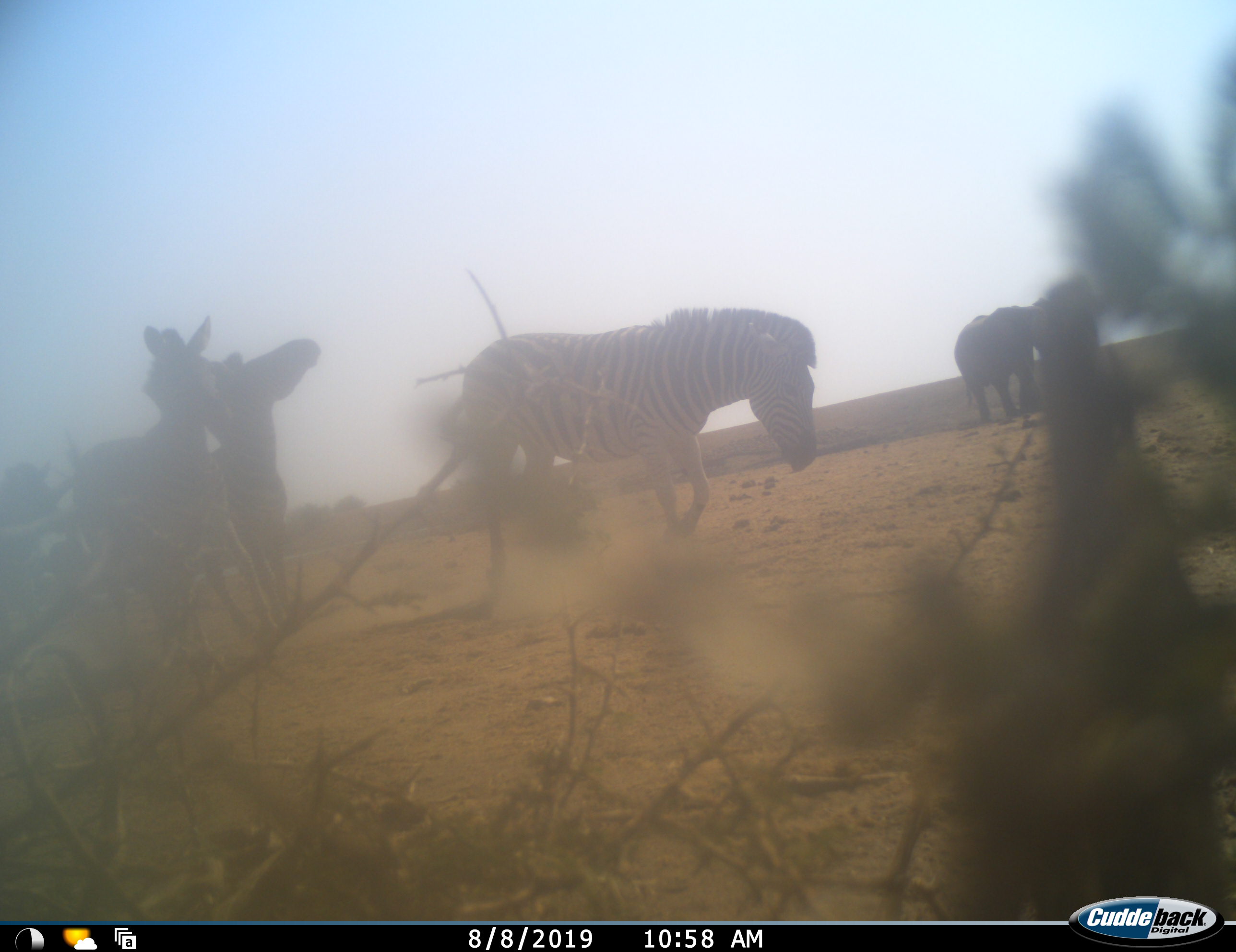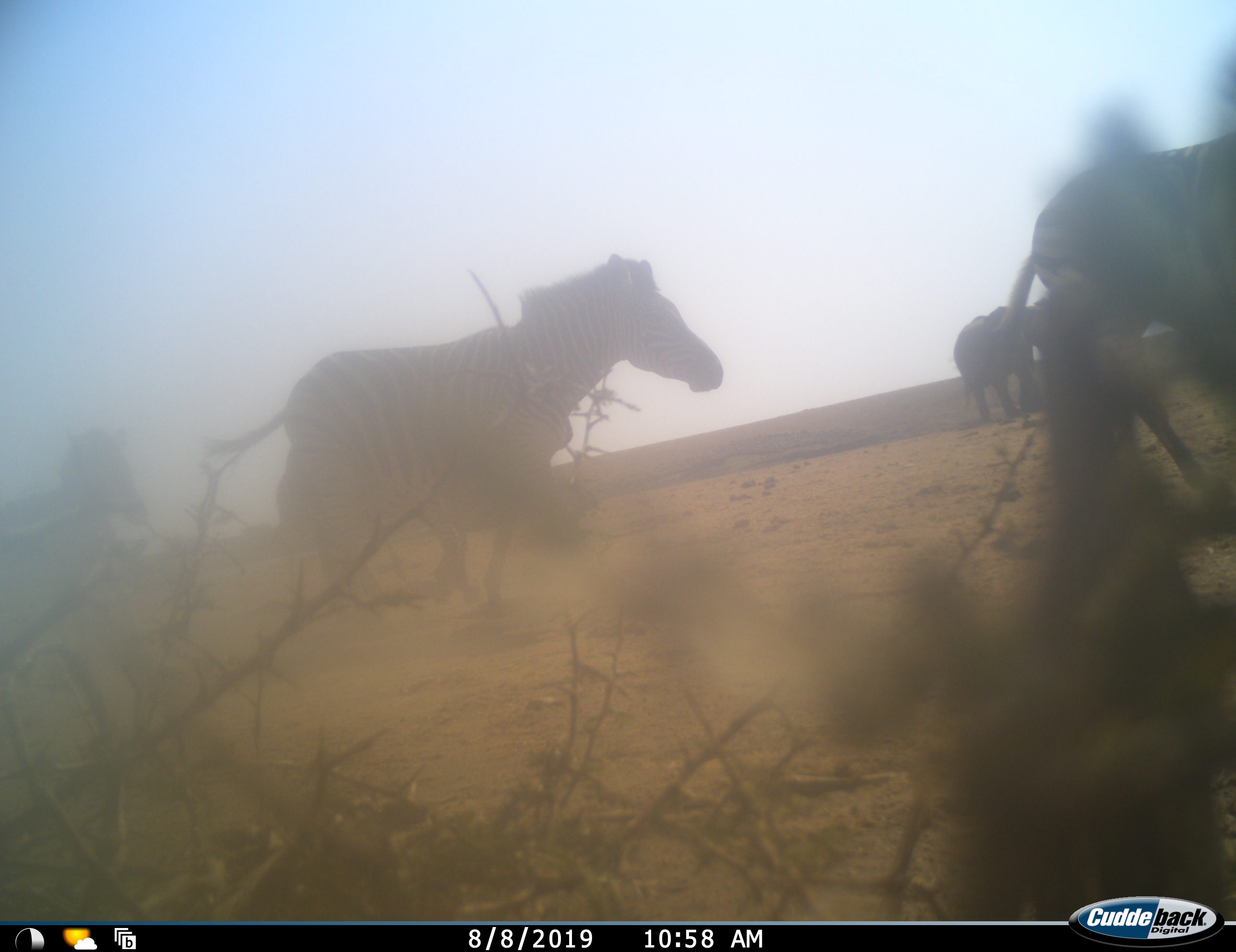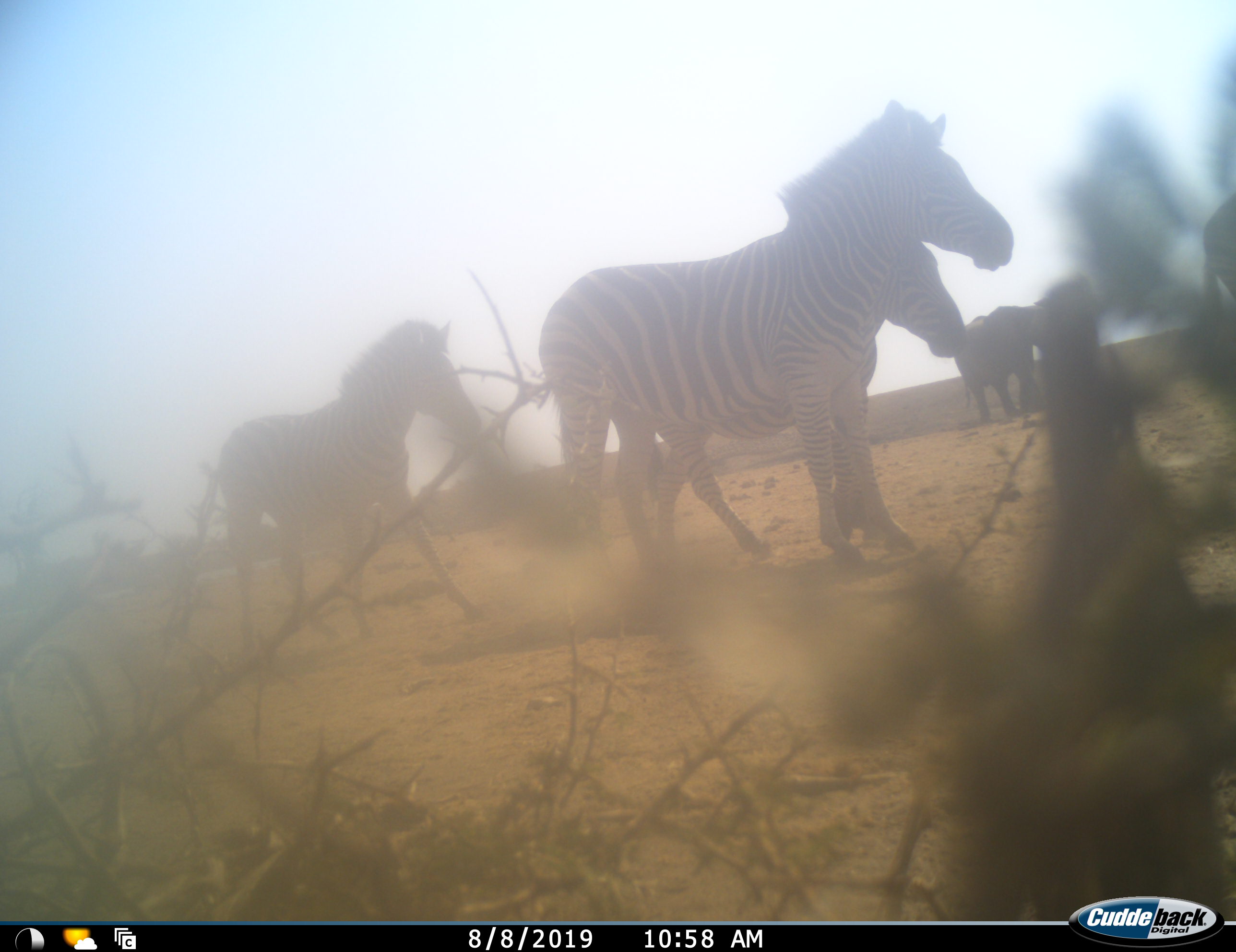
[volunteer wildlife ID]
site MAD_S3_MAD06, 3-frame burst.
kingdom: Animalia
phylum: Chordata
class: Mammalia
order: Proboscidea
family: Elephantidae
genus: Loxodonta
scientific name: Loxodonta africana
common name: african bush elephant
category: elephant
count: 1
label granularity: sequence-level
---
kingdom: Animalia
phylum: Chordata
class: Mammalia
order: Perissodactyla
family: Equidae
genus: Equus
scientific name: Equus quagga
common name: plains zebra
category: zebraplains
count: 4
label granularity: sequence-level